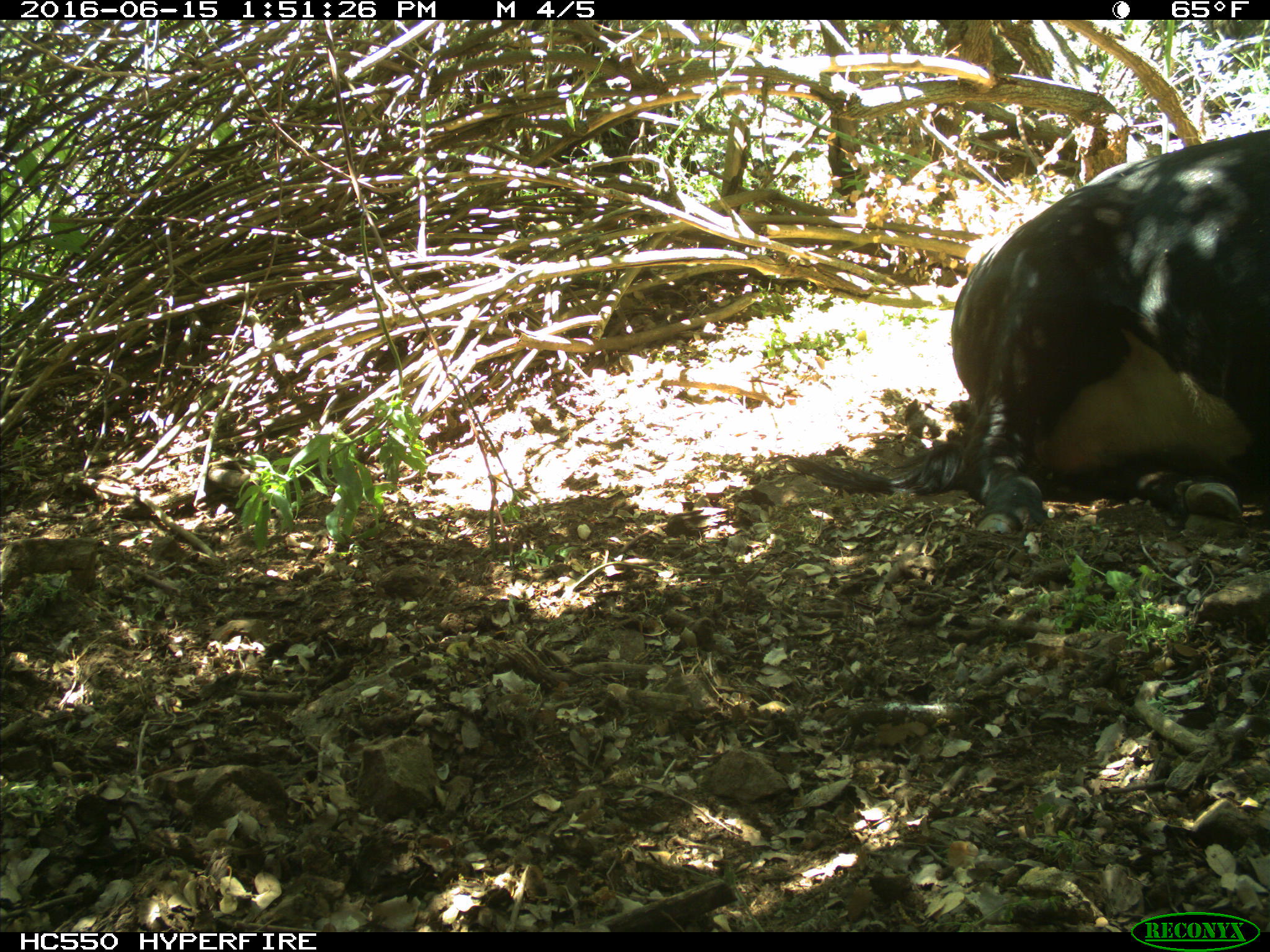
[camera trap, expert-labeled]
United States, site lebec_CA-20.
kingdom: Animalia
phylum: Chordata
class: Mammalia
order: Artiodactyla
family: Bovidae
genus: Bos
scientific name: Bos taurus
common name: domestic cow